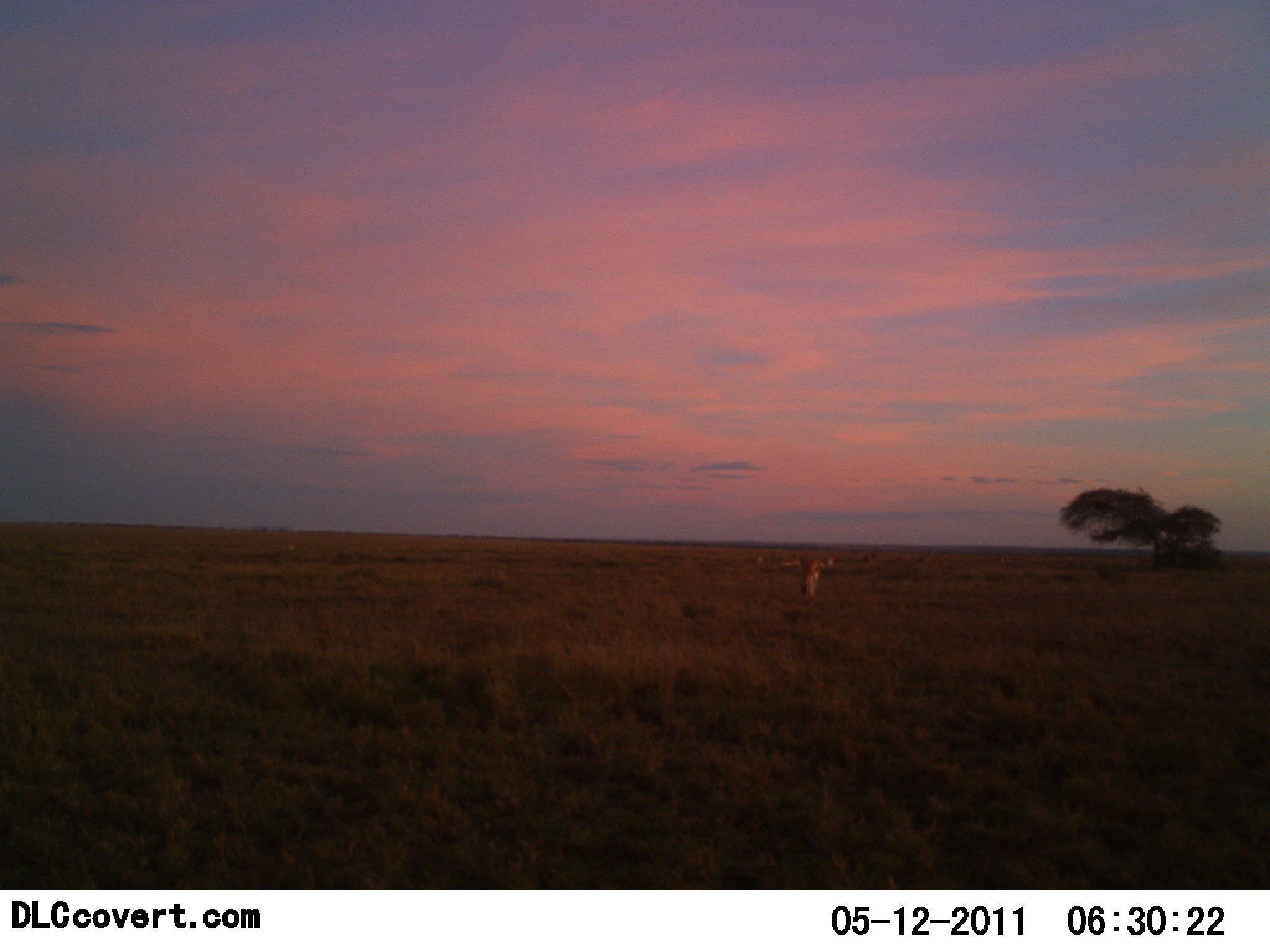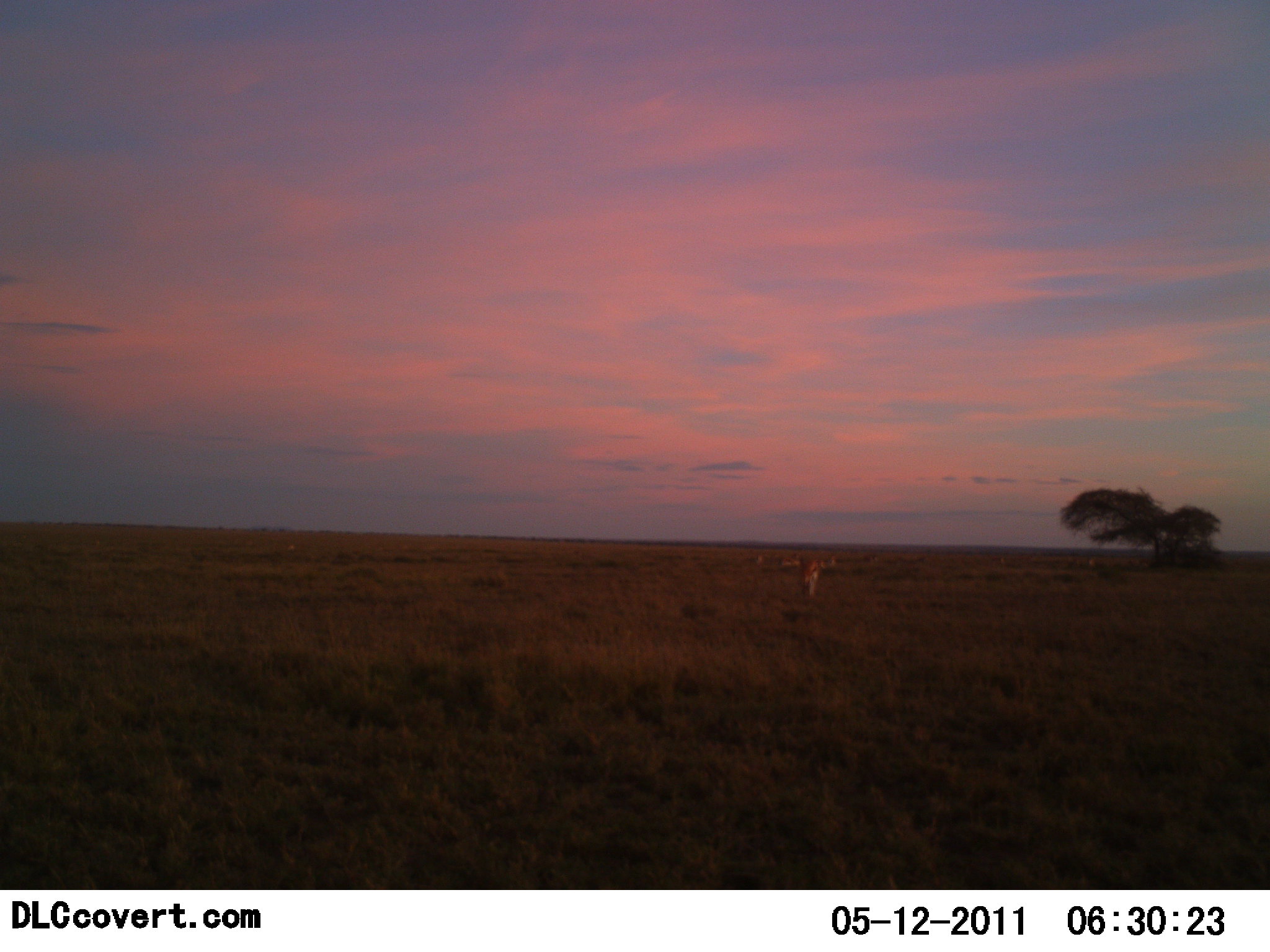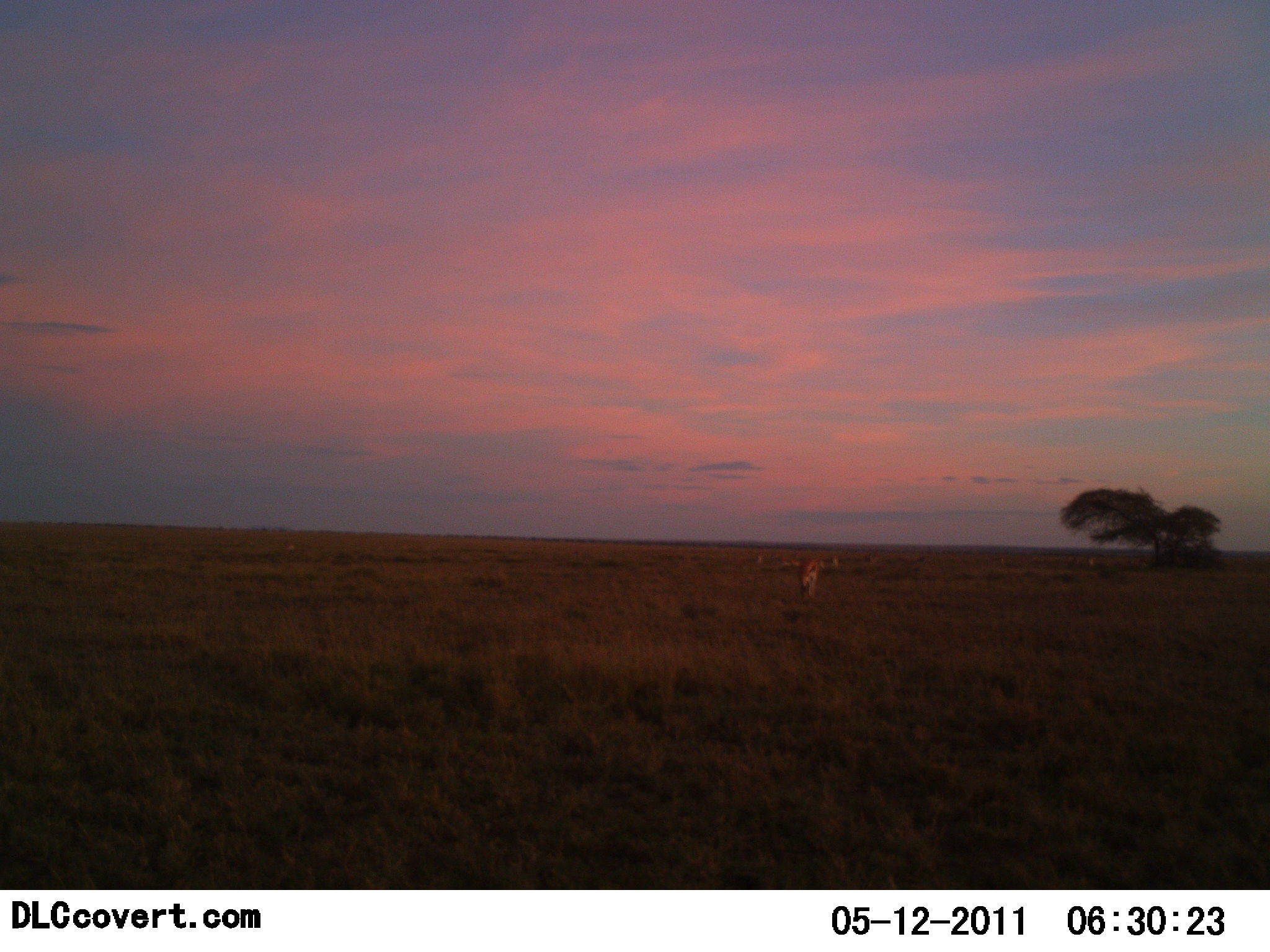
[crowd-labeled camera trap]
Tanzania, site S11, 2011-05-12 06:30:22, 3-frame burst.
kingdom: Animalia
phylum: Chordata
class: Mammalia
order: Artiodactyla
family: Bovidae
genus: Eudorcas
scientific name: Eudorcas thomsonii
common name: thomson's gazelle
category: gazellethomsons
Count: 8.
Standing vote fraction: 50%.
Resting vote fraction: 25%.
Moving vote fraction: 50%.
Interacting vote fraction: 0%.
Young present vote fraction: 0%.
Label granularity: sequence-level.